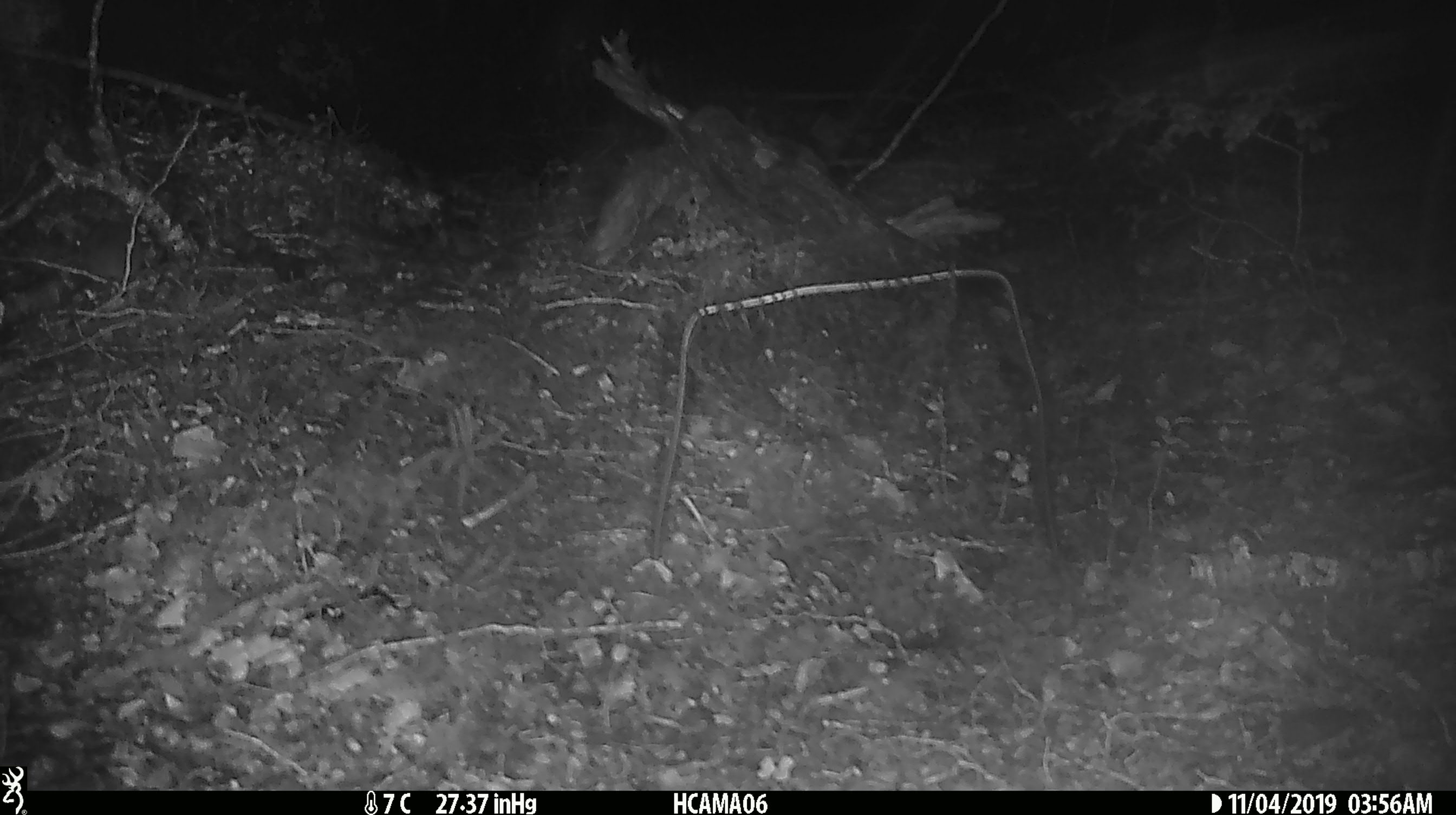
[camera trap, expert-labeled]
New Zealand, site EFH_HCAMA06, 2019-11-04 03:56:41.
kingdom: Animalia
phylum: Chordata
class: Mammalia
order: Rodentia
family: Muridae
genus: Mus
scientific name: Mus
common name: mouse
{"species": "mouse (Mus)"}